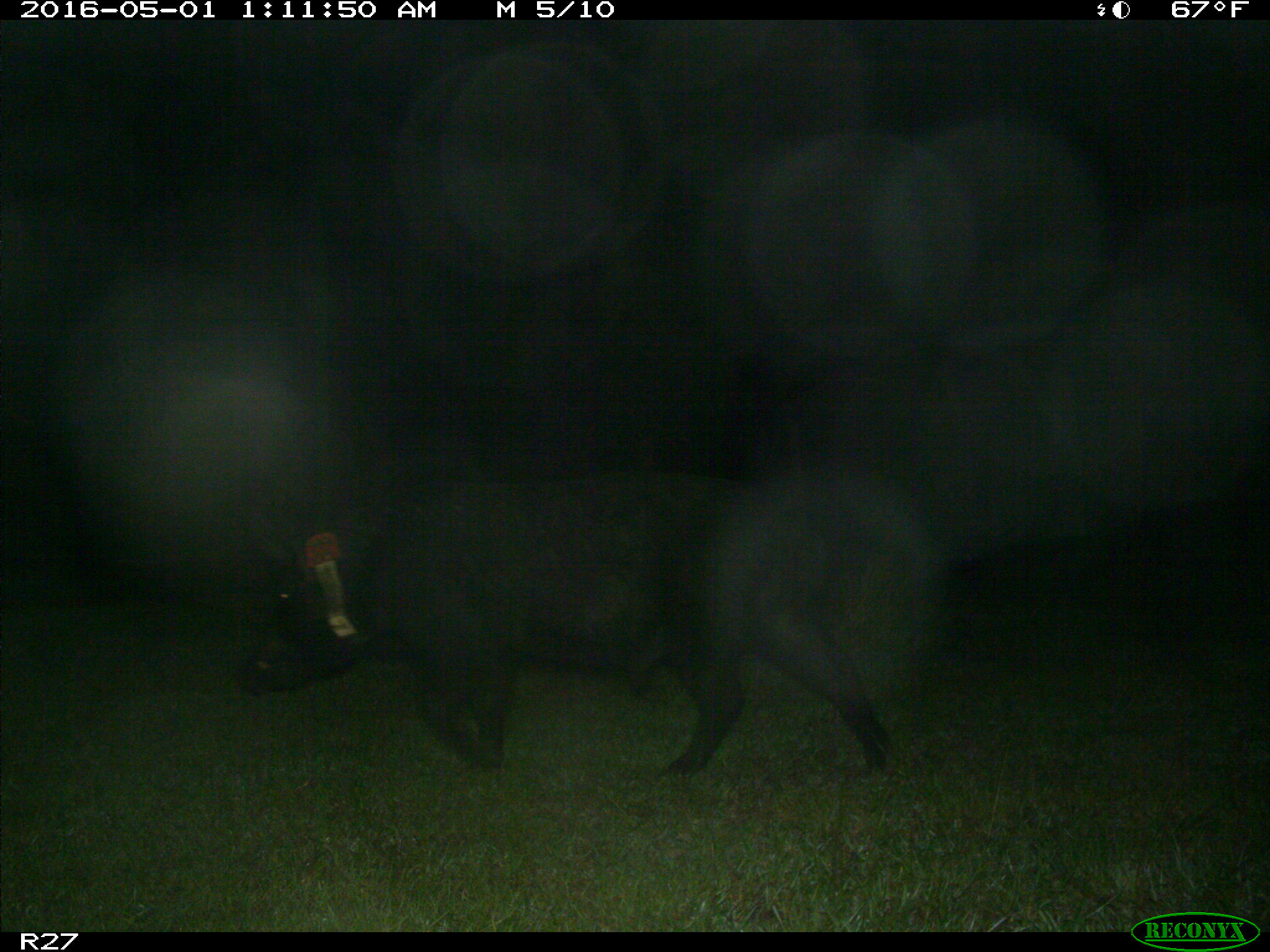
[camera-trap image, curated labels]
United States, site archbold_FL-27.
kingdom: Animalia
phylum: Chordata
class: Mammalia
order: Artiodactyla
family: Suidae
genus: Sus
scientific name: Sus scrofa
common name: wild boar